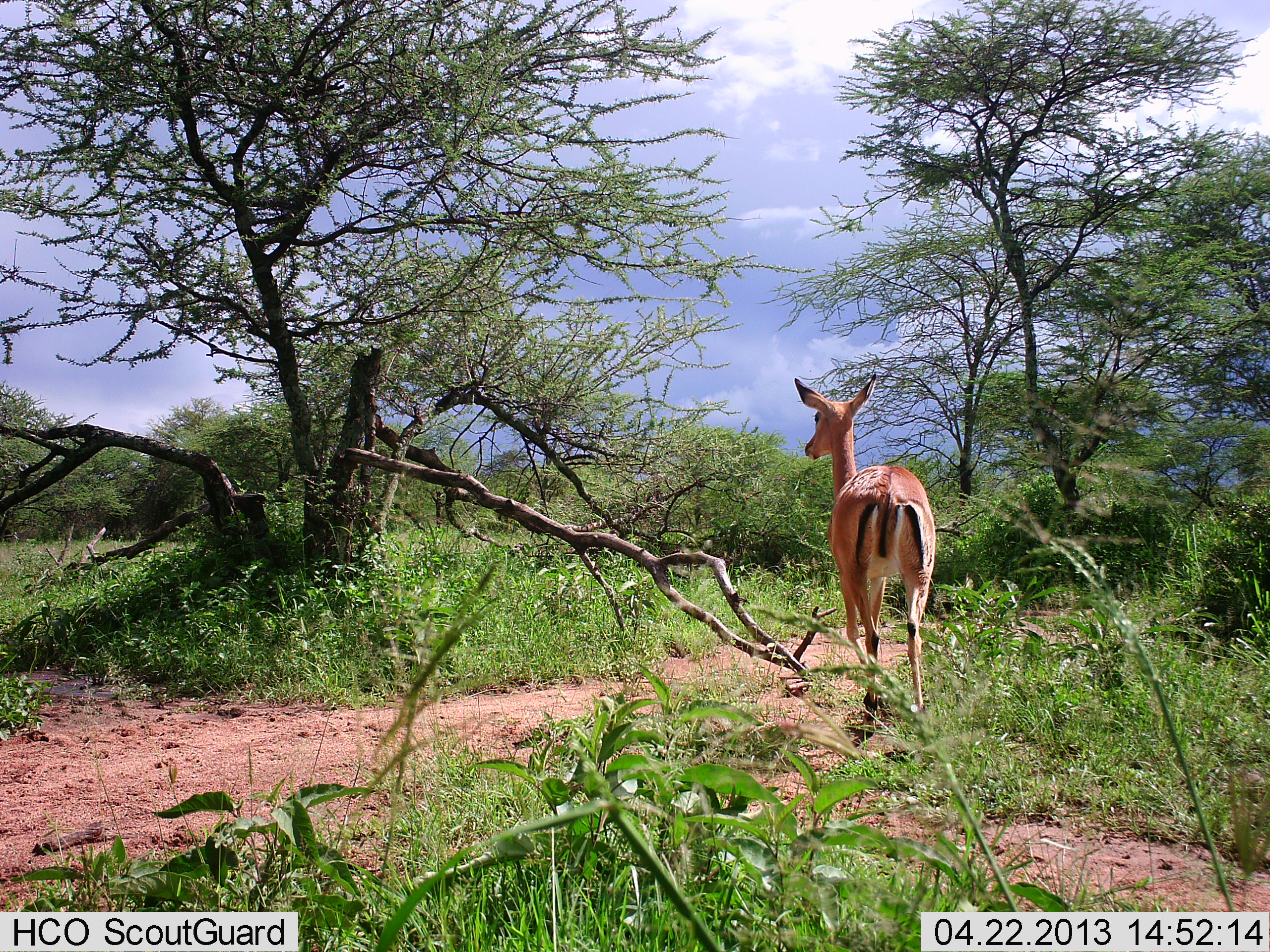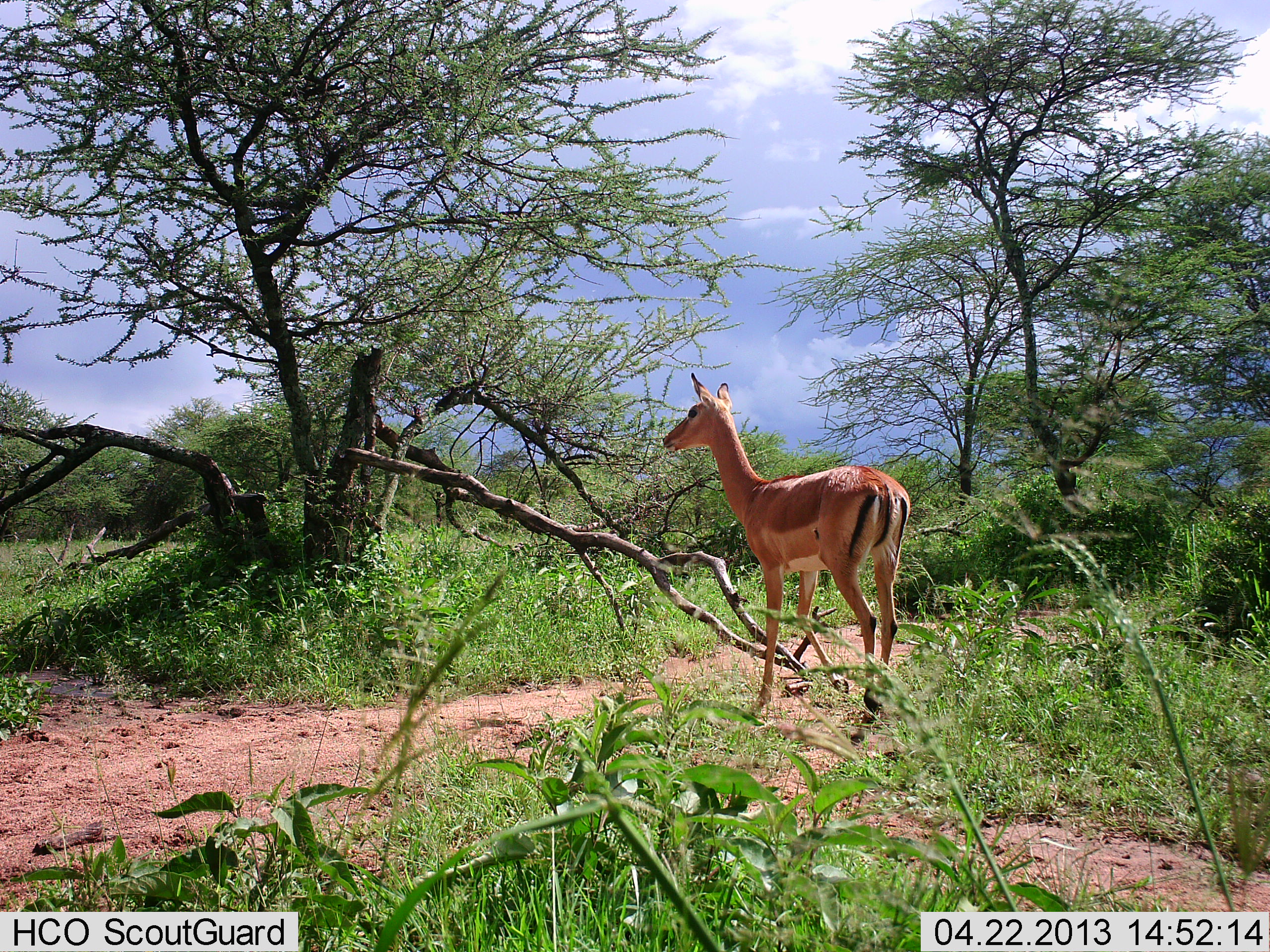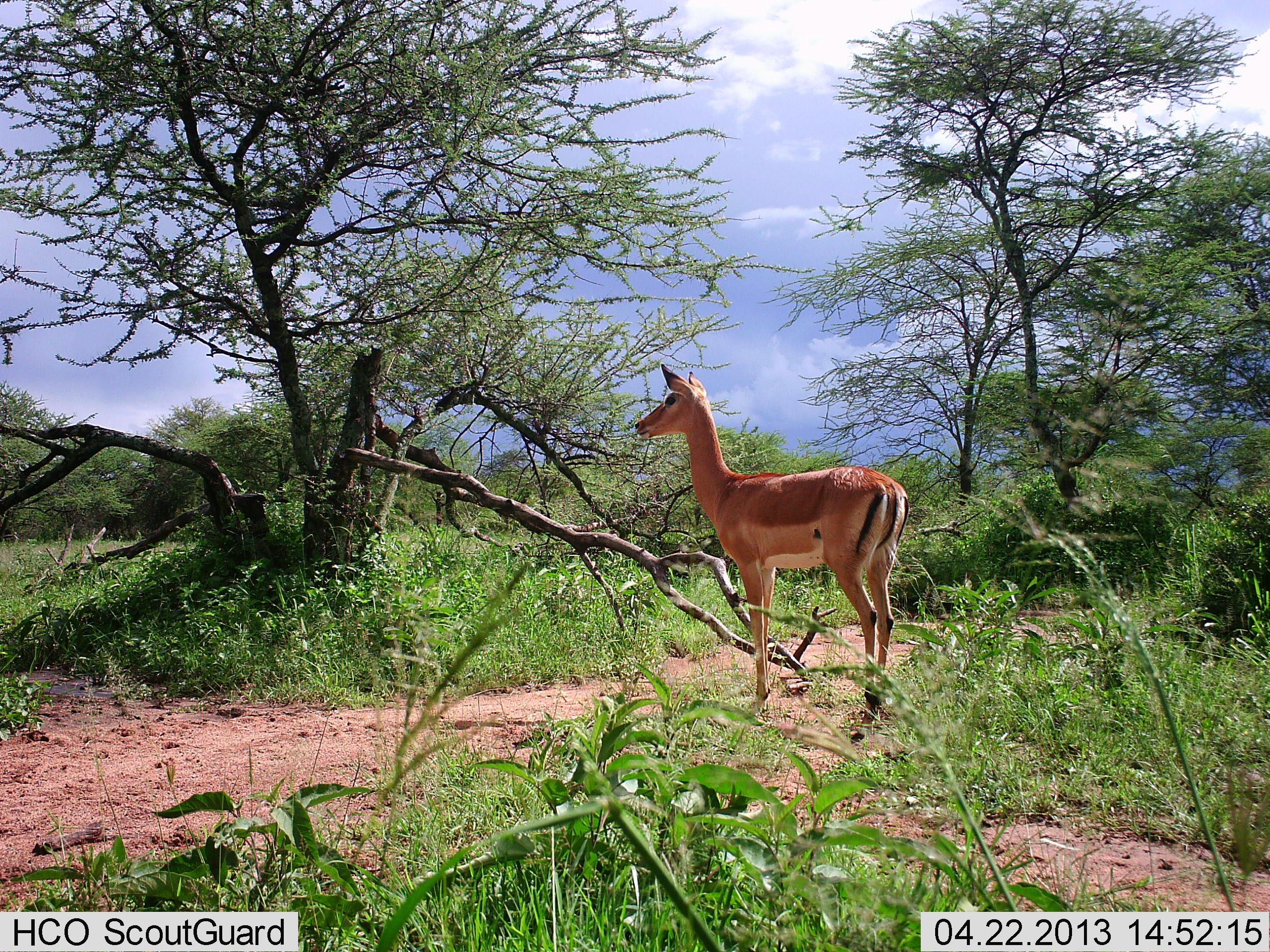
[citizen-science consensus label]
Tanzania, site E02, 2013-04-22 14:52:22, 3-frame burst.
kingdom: Animalia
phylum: Chordata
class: Mammalia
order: Artiodactyla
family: Bovidae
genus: Aepyceros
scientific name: Aepyceros melampus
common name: impala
Impala (Aepyceros melampus), count 1. Behavior (volunteer vote fractions): standing 70%, resting 0%, moving 40%, interacting 0%. Young present (vote fraction): 10%. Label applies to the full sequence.